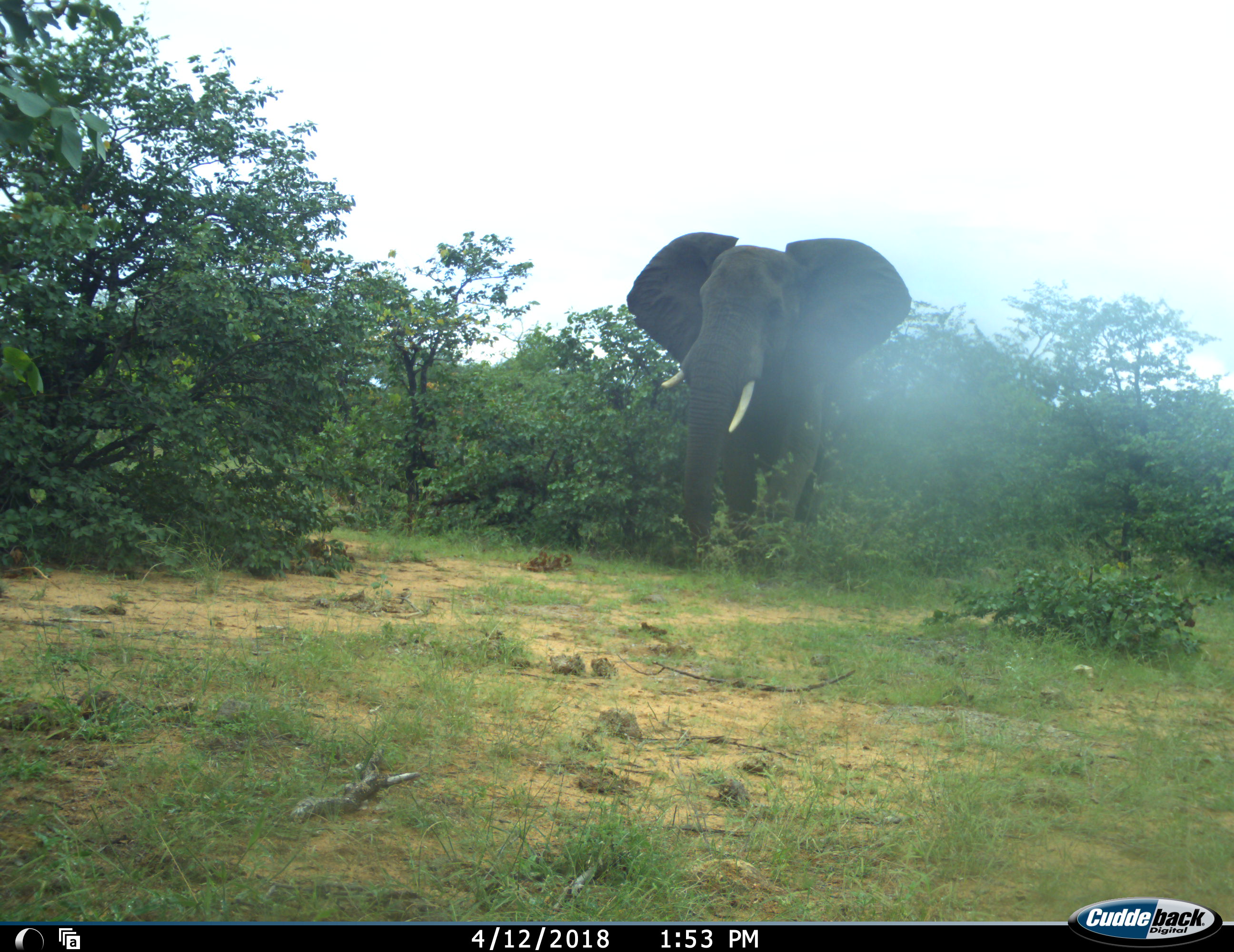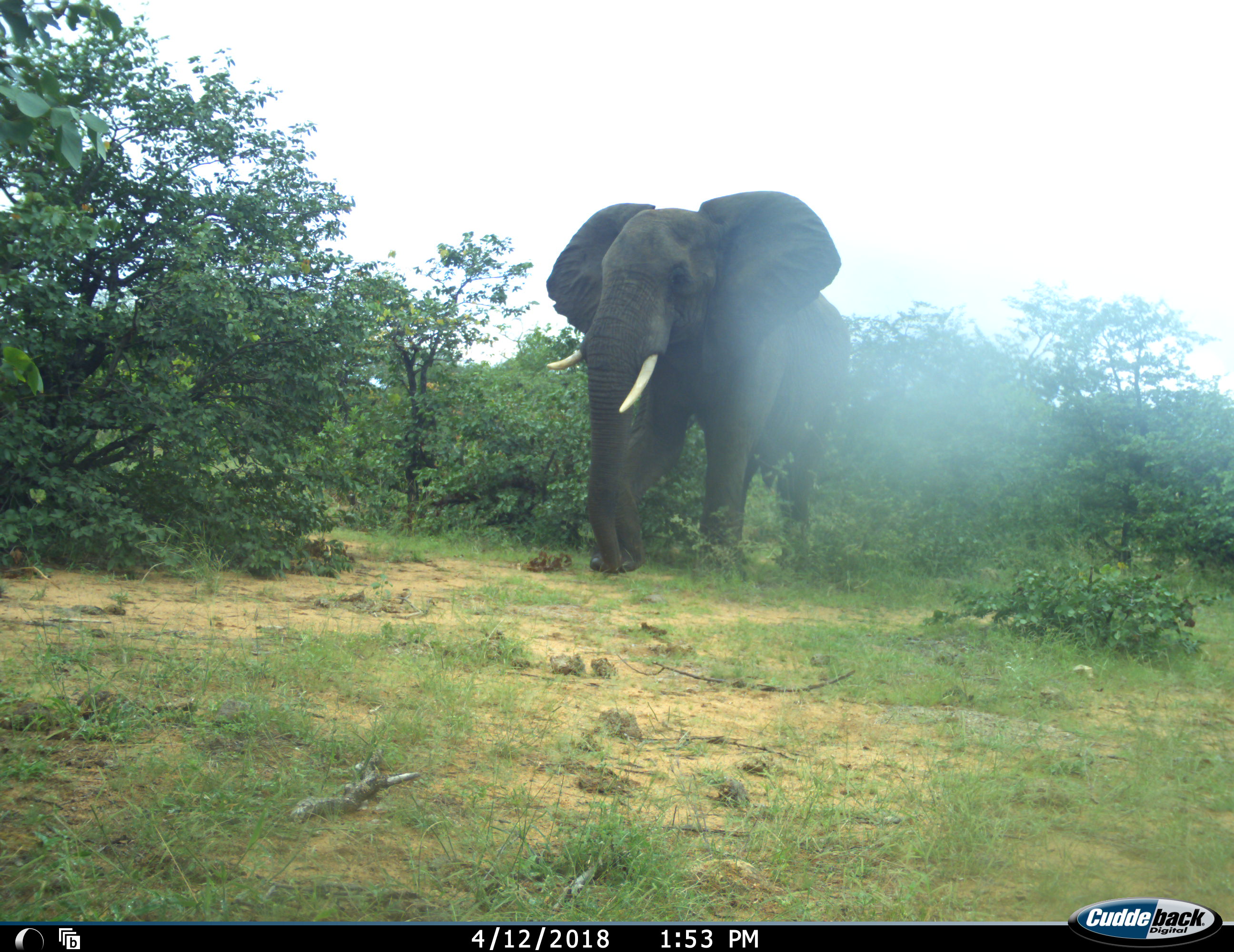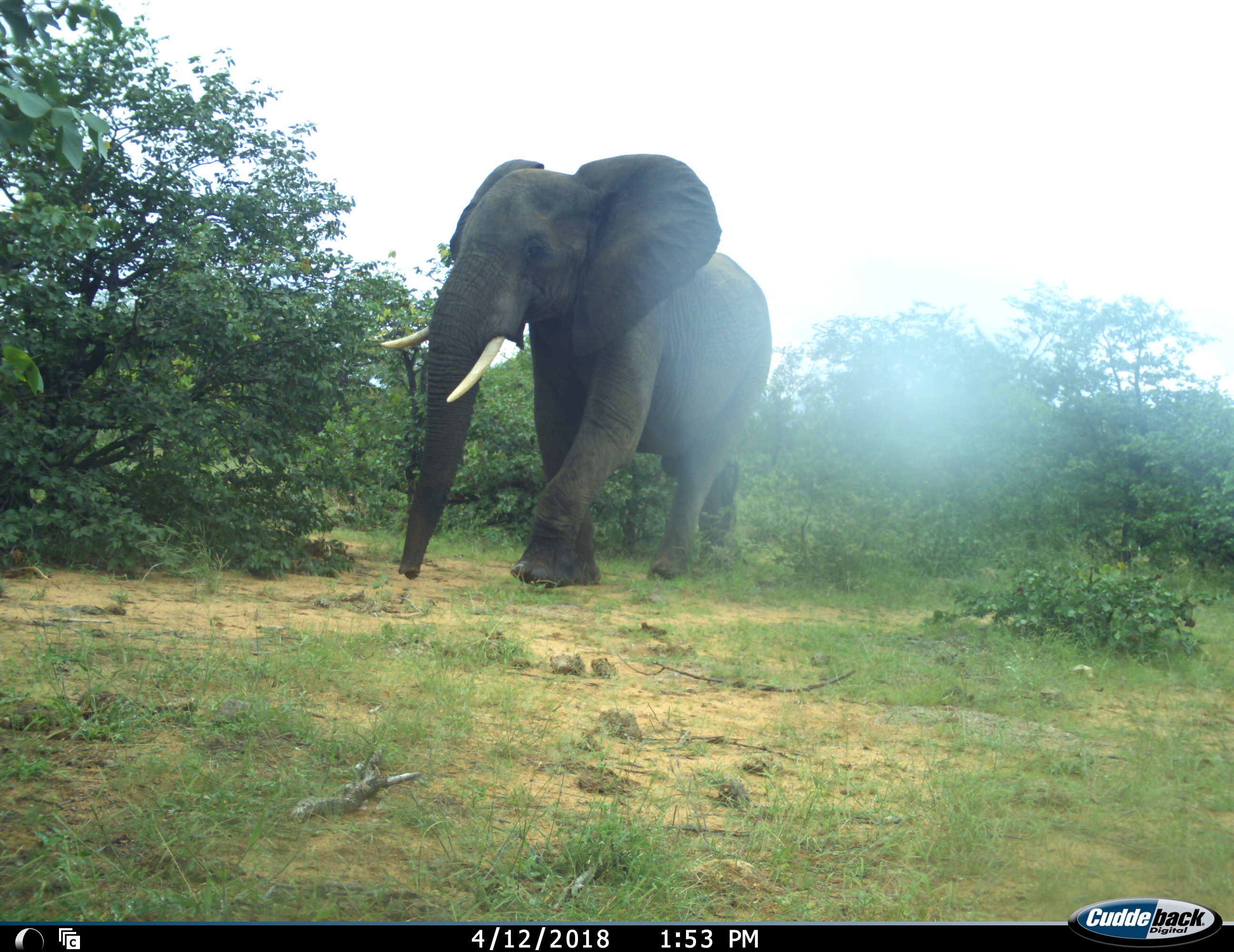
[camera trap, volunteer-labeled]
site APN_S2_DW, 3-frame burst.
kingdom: Animalia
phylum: Chordata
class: Mammalia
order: Proboscidea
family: Elephantidae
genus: Loxodonta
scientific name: Loxodonta africana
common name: african bush elephant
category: elephant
Elephant (african bush elephant) (Loxodonta africana), count 1. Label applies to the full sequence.